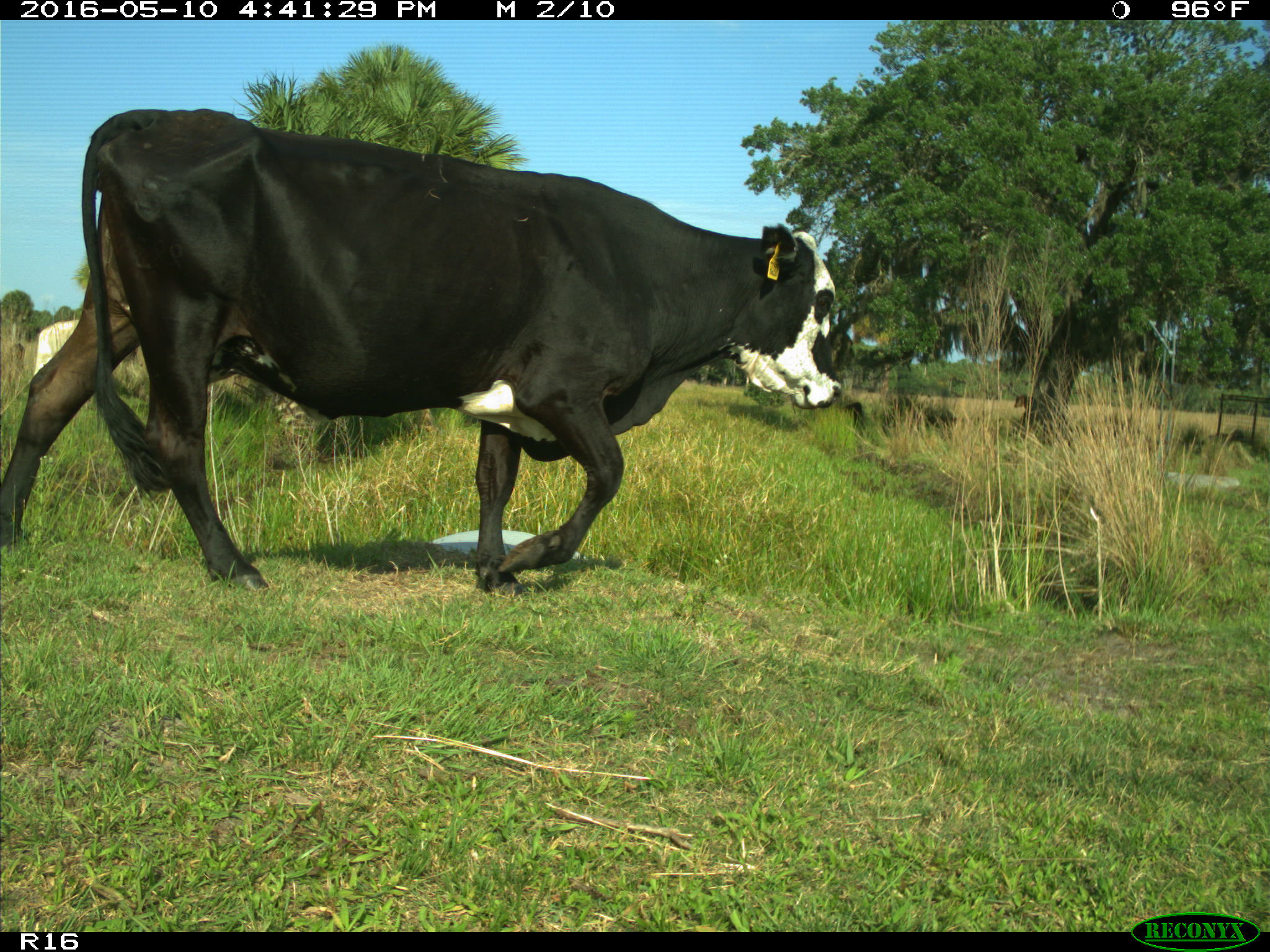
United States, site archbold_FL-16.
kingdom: Animalia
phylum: Chordata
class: Mammalia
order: Artiodactyla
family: Bovidae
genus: Bos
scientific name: Bos taurus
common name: domestic cow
Bos taurus (domestic cow).